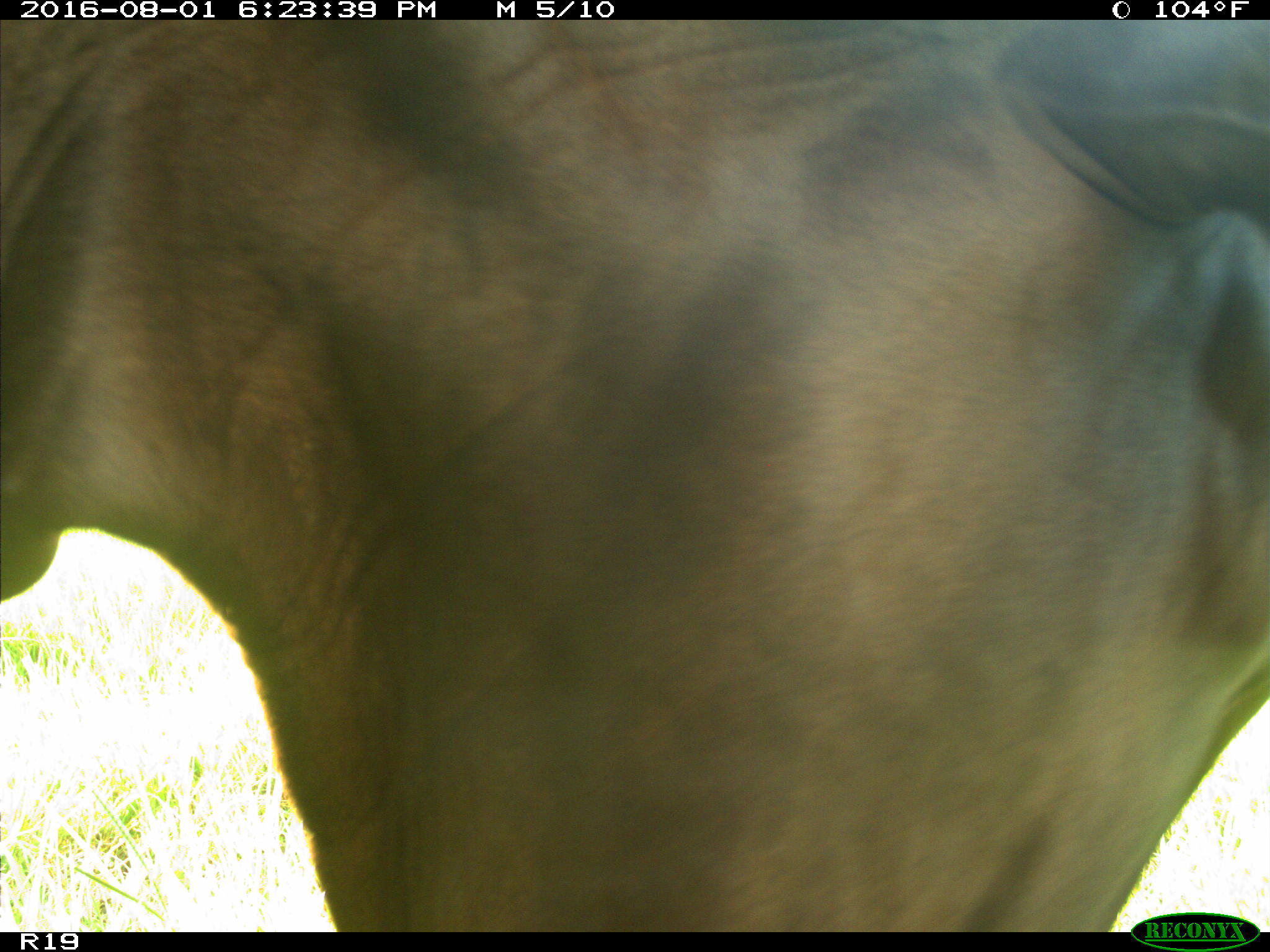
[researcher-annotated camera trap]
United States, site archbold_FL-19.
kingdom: Animalia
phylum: Chordata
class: Mammalia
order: Artiodactyla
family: Bovidae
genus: Bos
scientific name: Bos taurus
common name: domestic cow